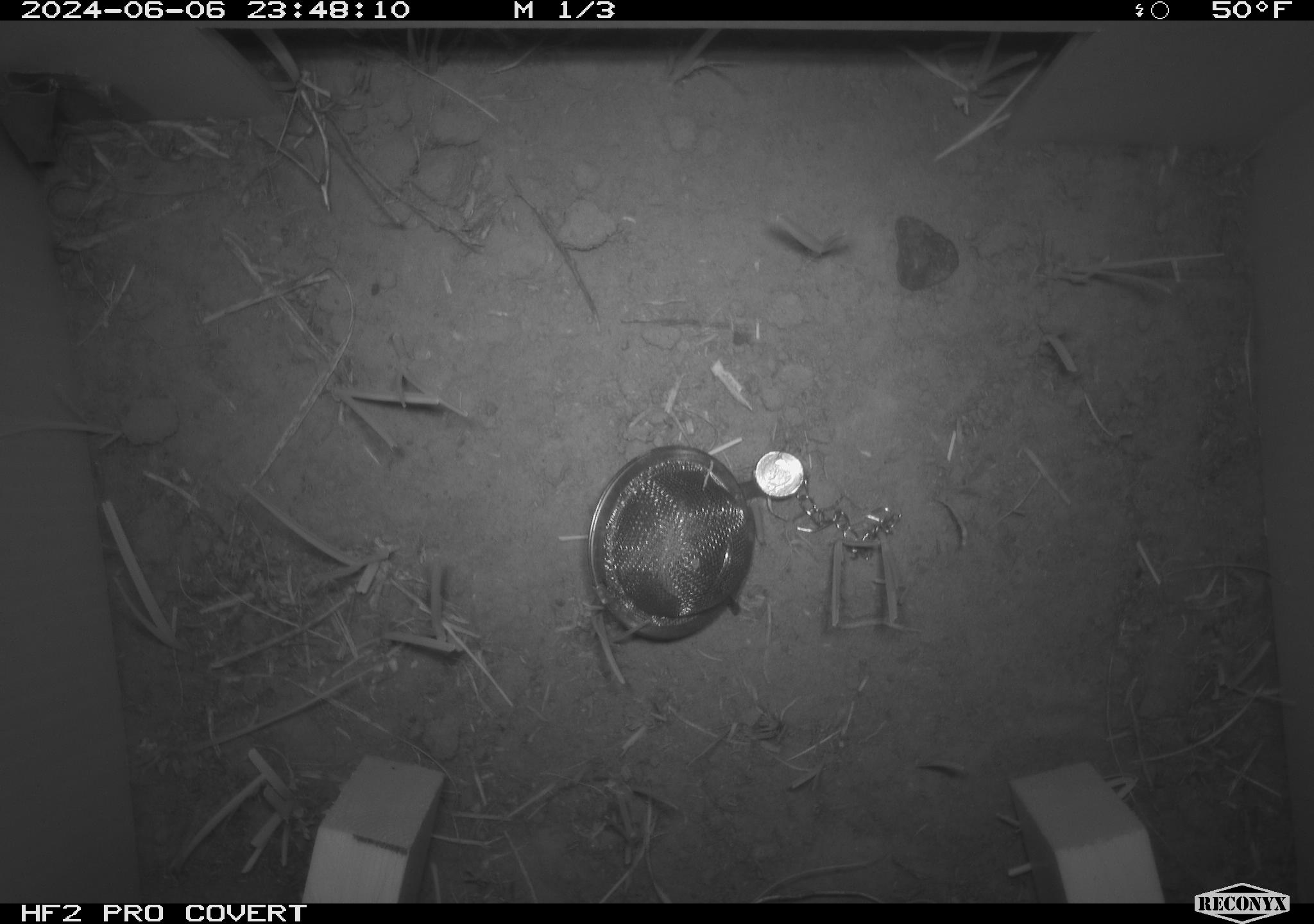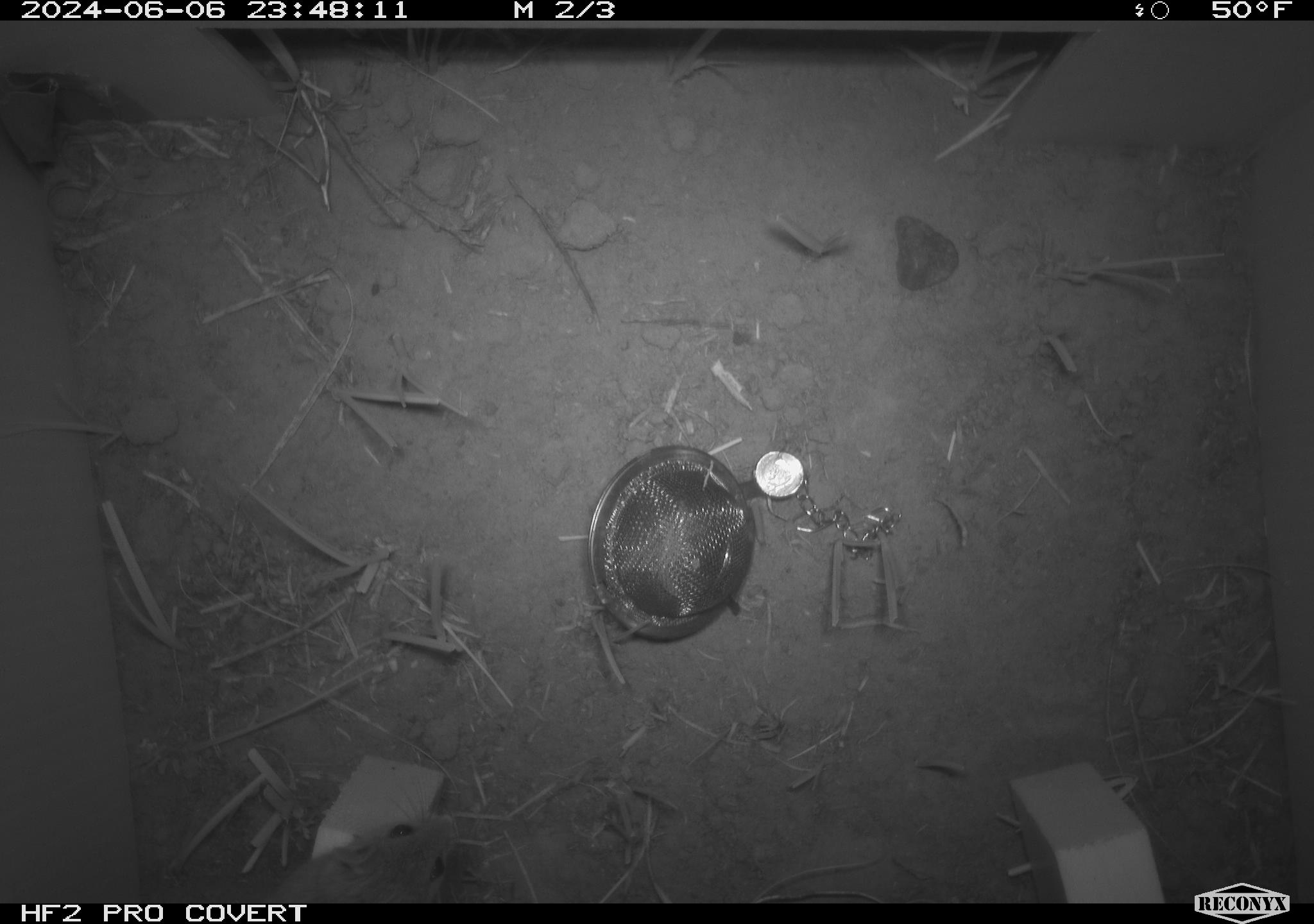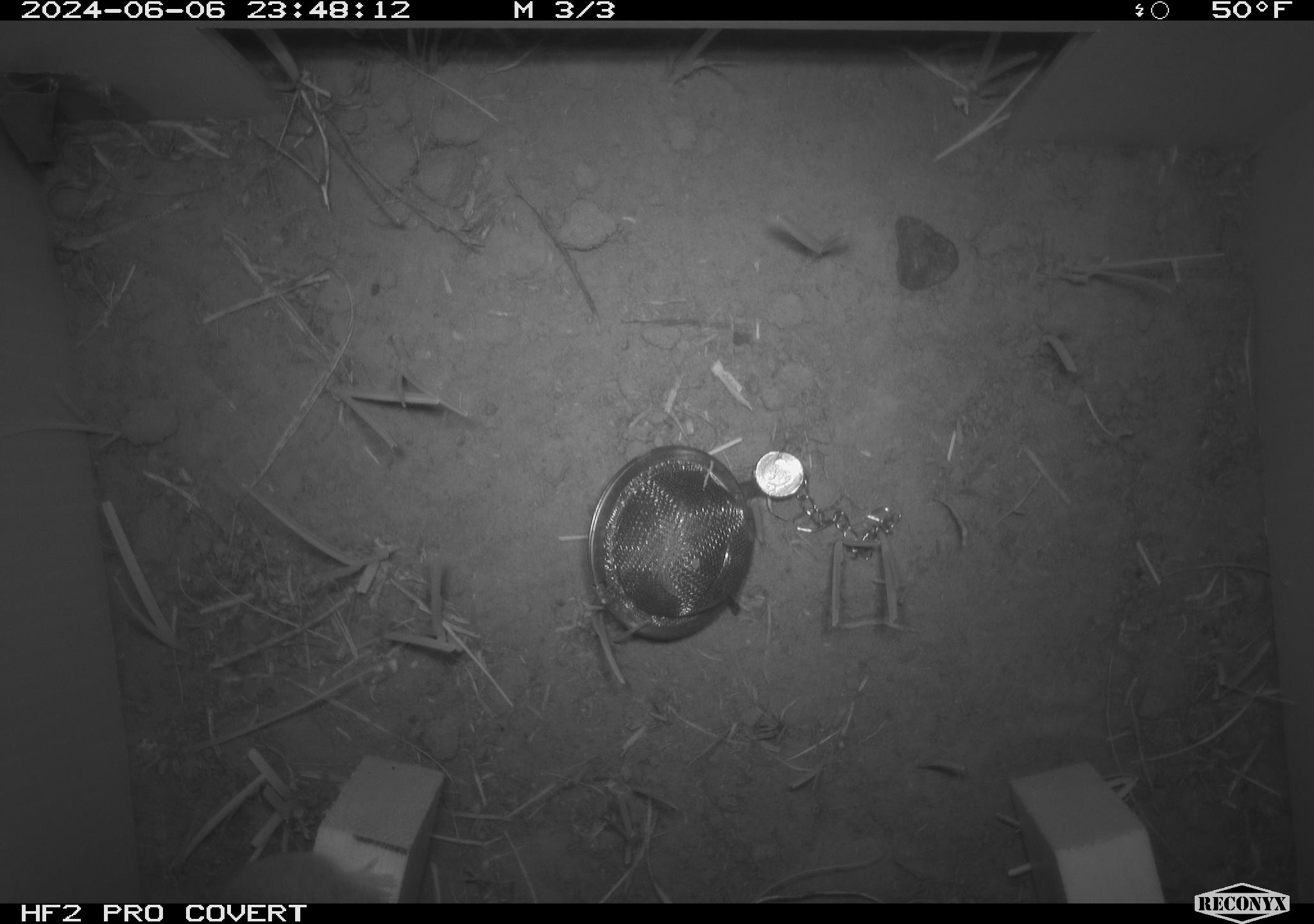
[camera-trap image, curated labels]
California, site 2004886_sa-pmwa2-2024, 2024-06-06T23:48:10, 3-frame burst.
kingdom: Animalia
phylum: Chordata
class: Mammalia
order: Rodentia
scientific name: Rodentia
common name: mouse species